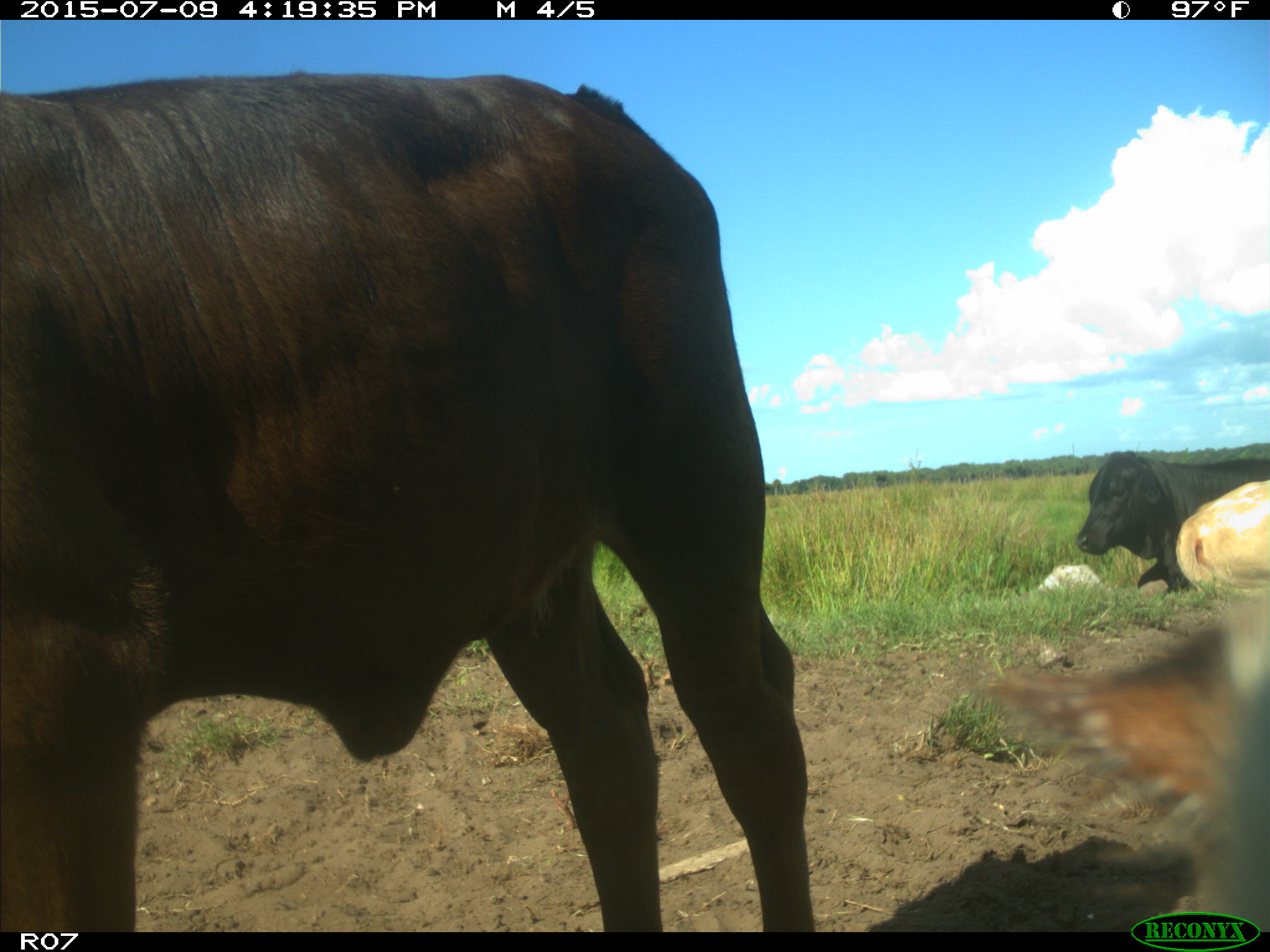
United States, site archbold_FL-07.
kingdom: Animalia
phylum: Chordata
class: Mammalia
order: Artiodactyla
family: Bovidae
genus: Bos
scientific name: Bos taurus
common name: domestic cow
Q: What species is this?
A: Bos taurus (domestic cow).